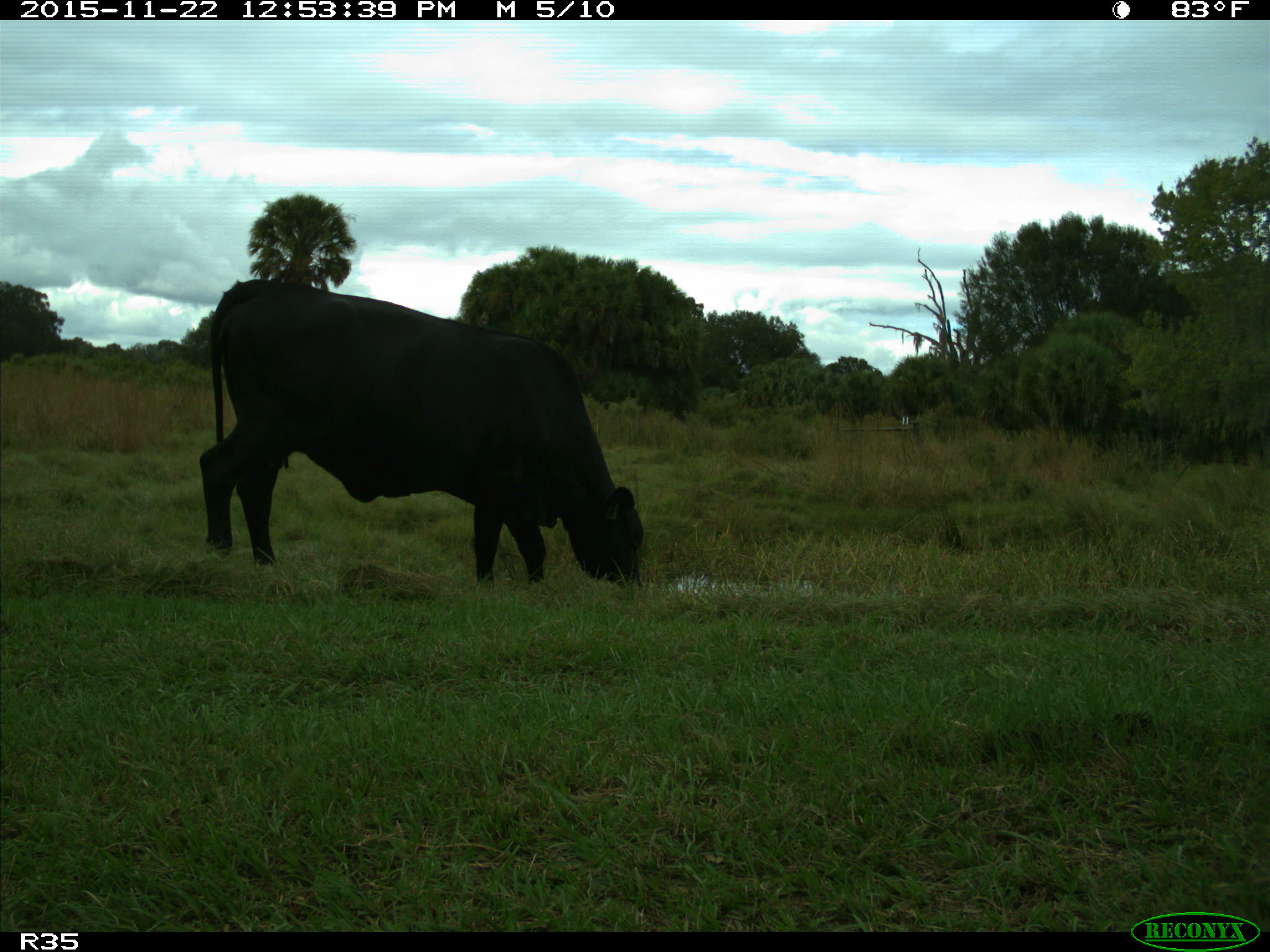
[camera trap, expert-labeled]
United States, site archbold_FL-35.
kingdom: Animalia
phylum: Chordata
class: Mammalia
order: Artiodactyla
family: Bovidae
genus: Bos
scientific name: Bos taurus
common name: domestic cow